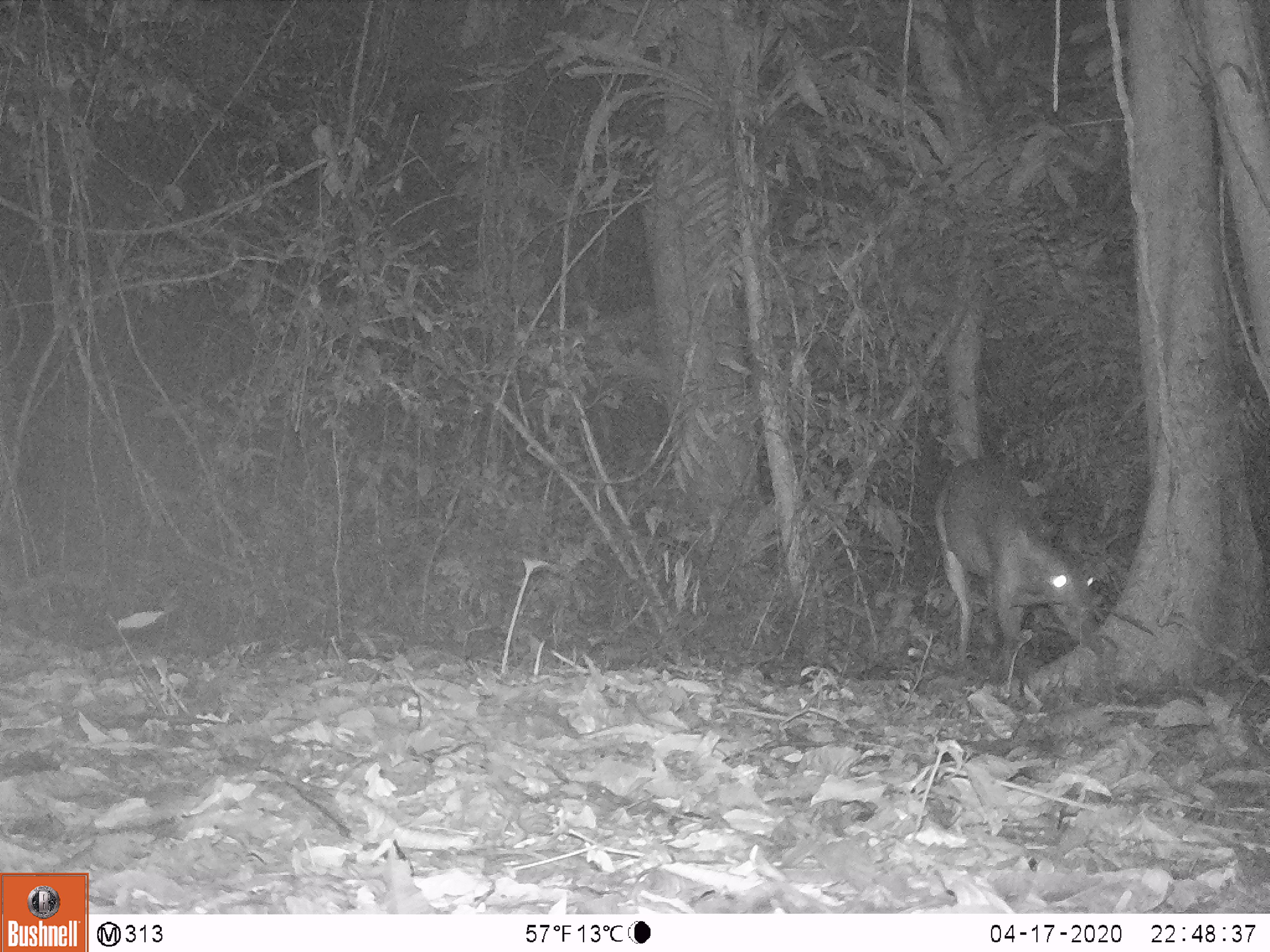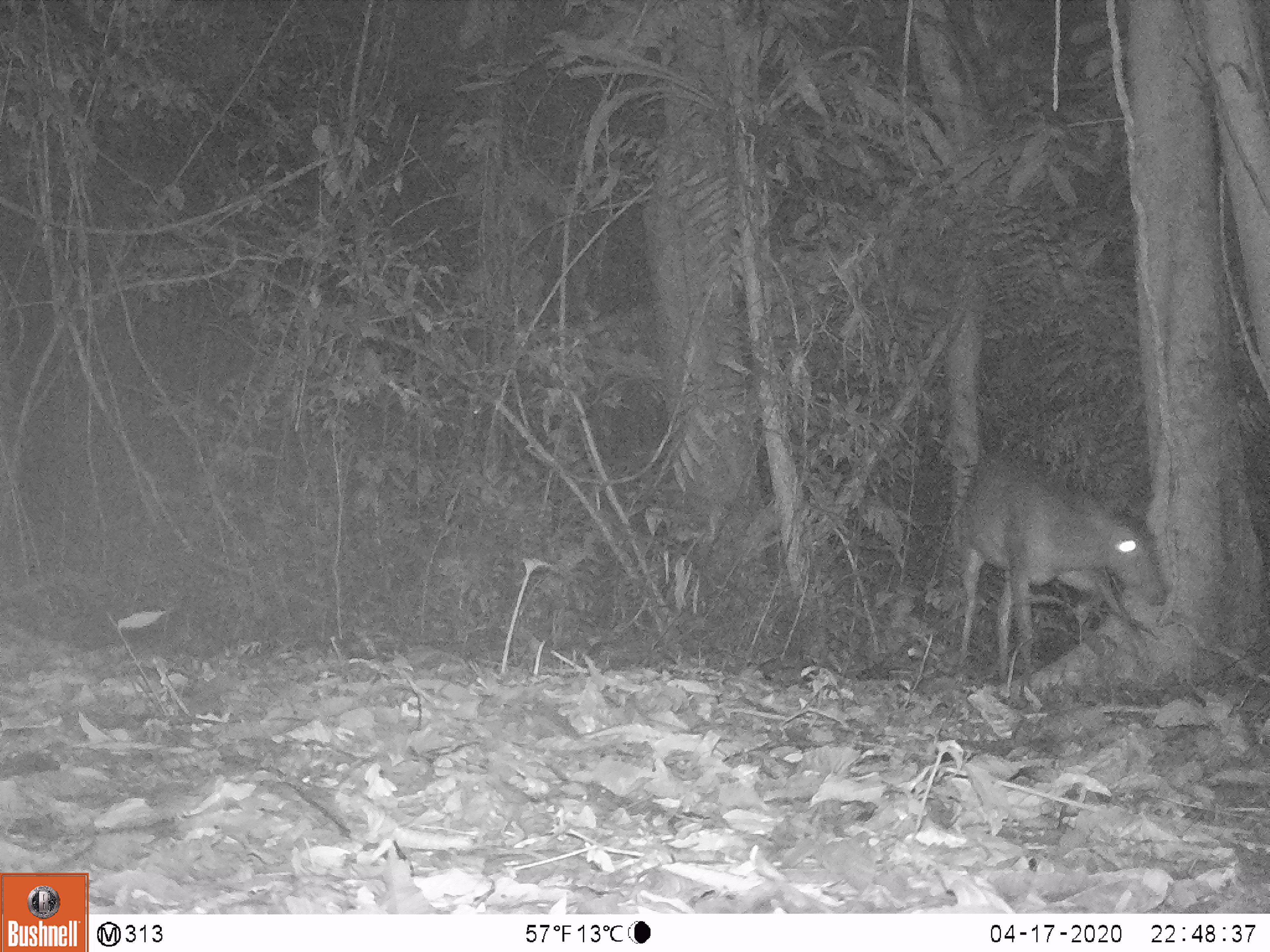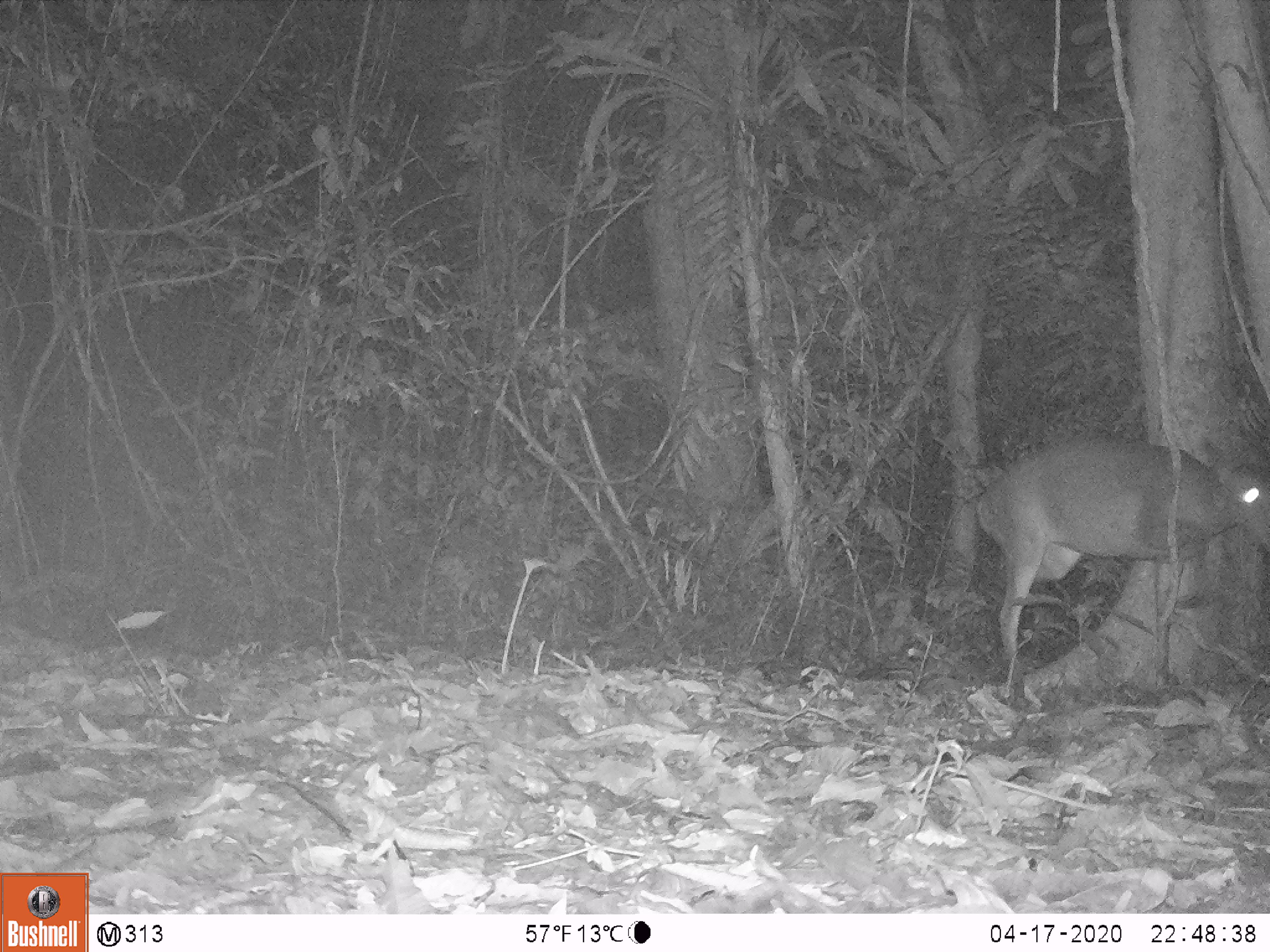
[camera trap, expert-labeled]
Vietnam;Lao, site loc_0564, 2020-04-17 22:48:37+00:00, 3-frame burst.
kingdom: Animalia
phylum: Chordata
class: Mammalia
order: Artiodactyla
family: Cervidae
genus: Muntiacus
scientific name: Muntiacus vuquangensis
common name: large-antlered muntjac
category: large antlered muntjac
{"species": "large antlered muntjac (large-antlered muntjac) (Muntiacus vuquangensis)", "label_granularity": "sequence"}